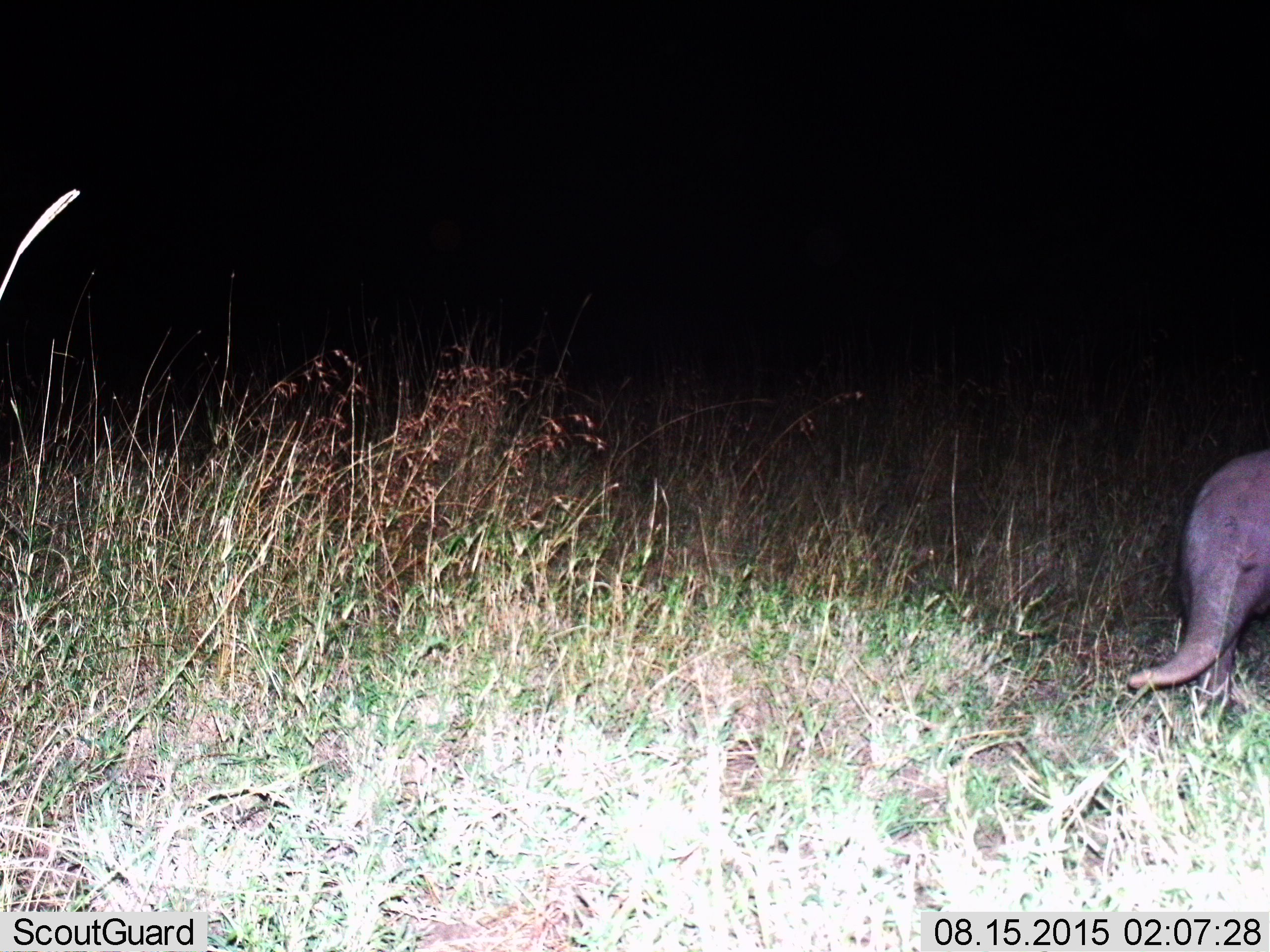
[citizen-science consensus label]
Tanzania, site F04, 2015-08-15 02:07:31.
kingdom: Animalia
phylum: Chordata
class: Mammalia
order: Tubulidentata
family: Orycteropodidae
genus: Orycteropus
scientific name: Orycteropus afer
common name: aardvark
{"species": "aardvark (Orycteropus afer)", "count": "1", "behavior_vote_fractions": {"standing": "23%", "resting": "0%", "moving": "77%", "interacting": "0%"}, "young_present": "0%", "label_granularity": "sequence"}